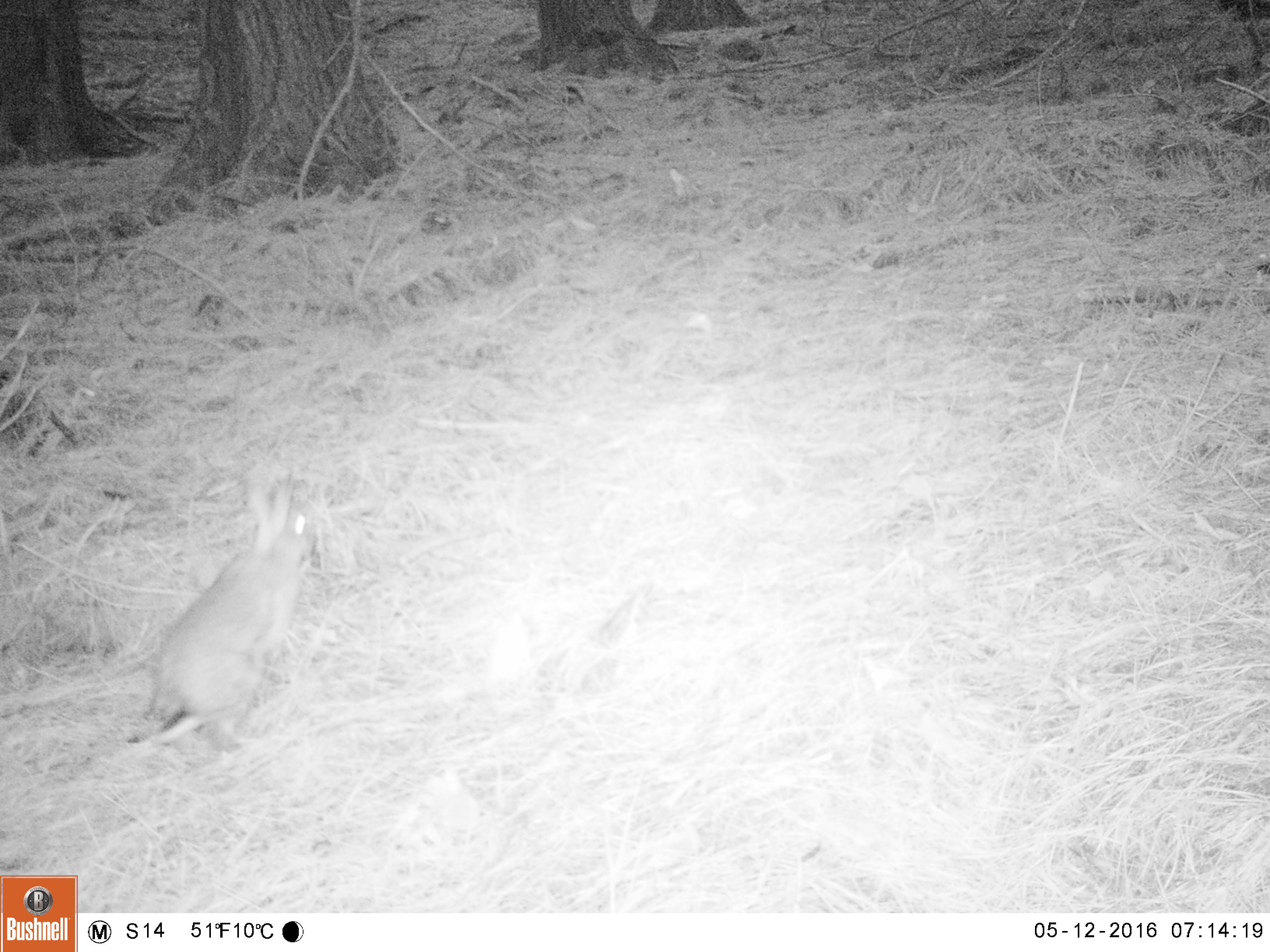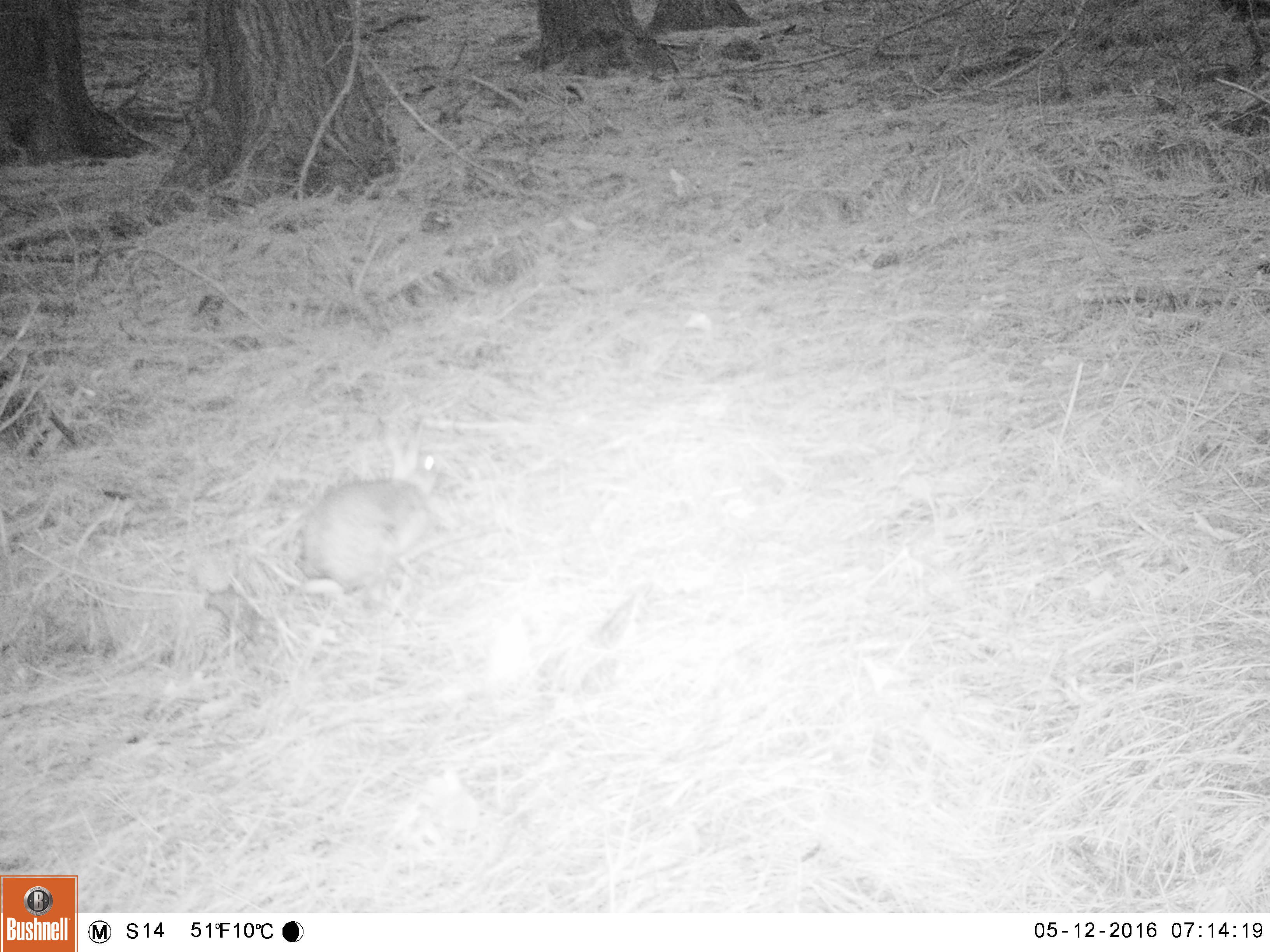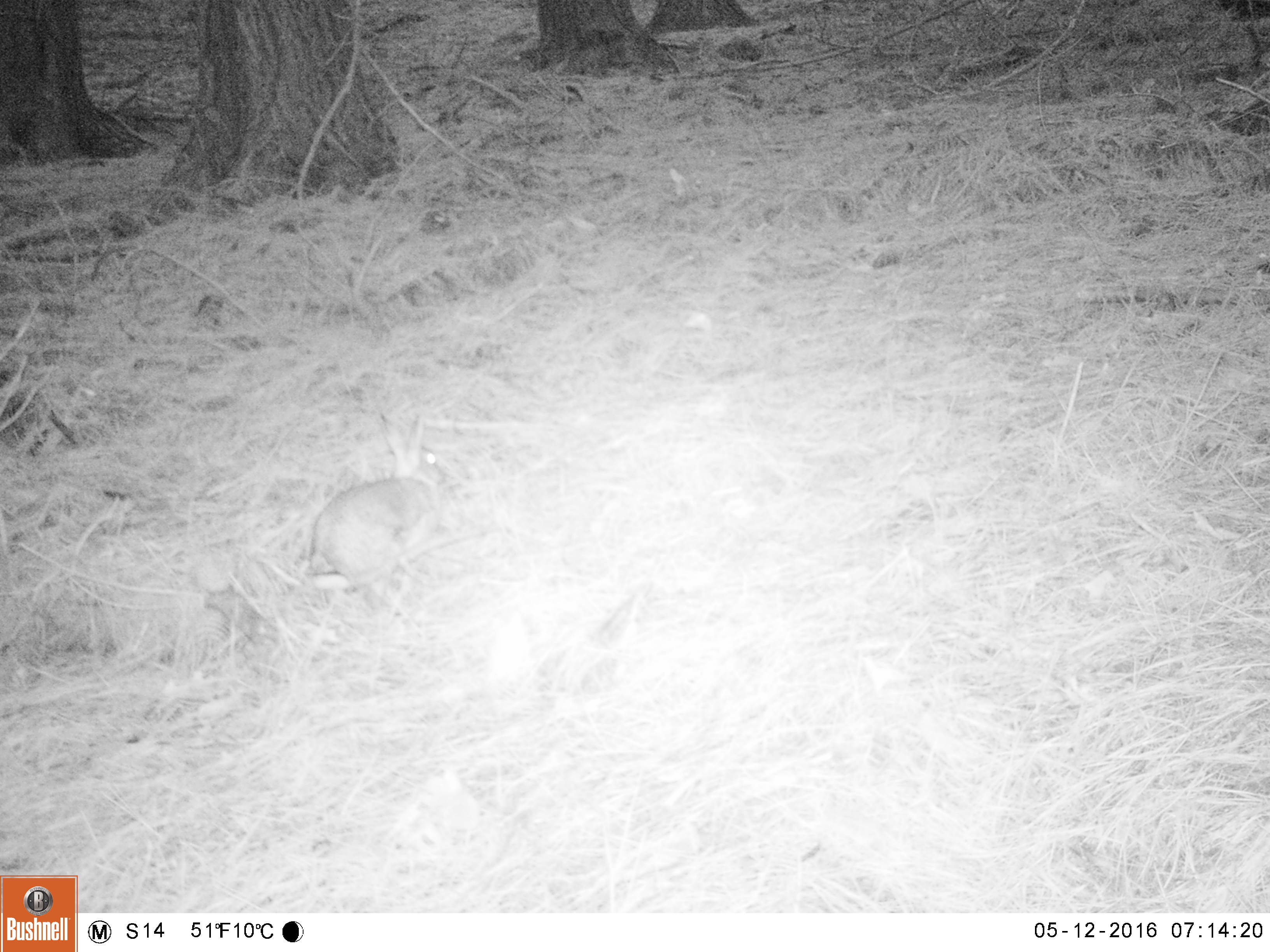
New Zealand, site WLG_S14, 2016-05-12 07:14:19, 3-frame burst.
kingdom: Animalia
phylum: Chordata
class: Mammalia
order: Lagomorpha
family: Leporidae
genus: Oryctolagus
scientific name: Oryctolagus cuniculus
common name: european rabbit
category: rabbit